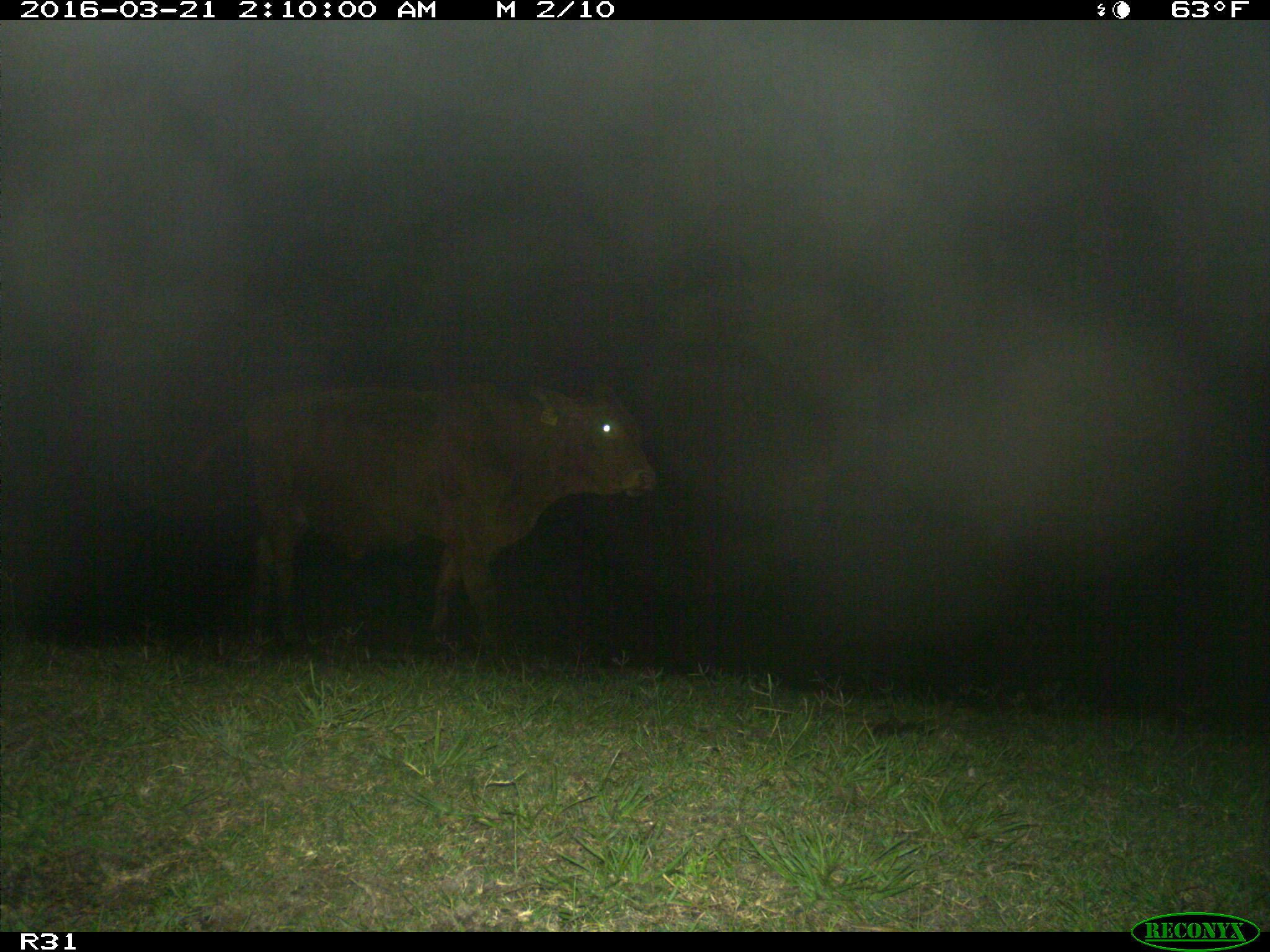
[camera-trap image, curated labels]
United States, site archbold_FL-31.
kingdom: Animalia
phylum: Chordata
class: Mammalia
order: Artiodactyla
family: Bovidae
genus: Bos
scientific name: Bos taurus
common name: domestic cow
Bos taurus (domestic cow).